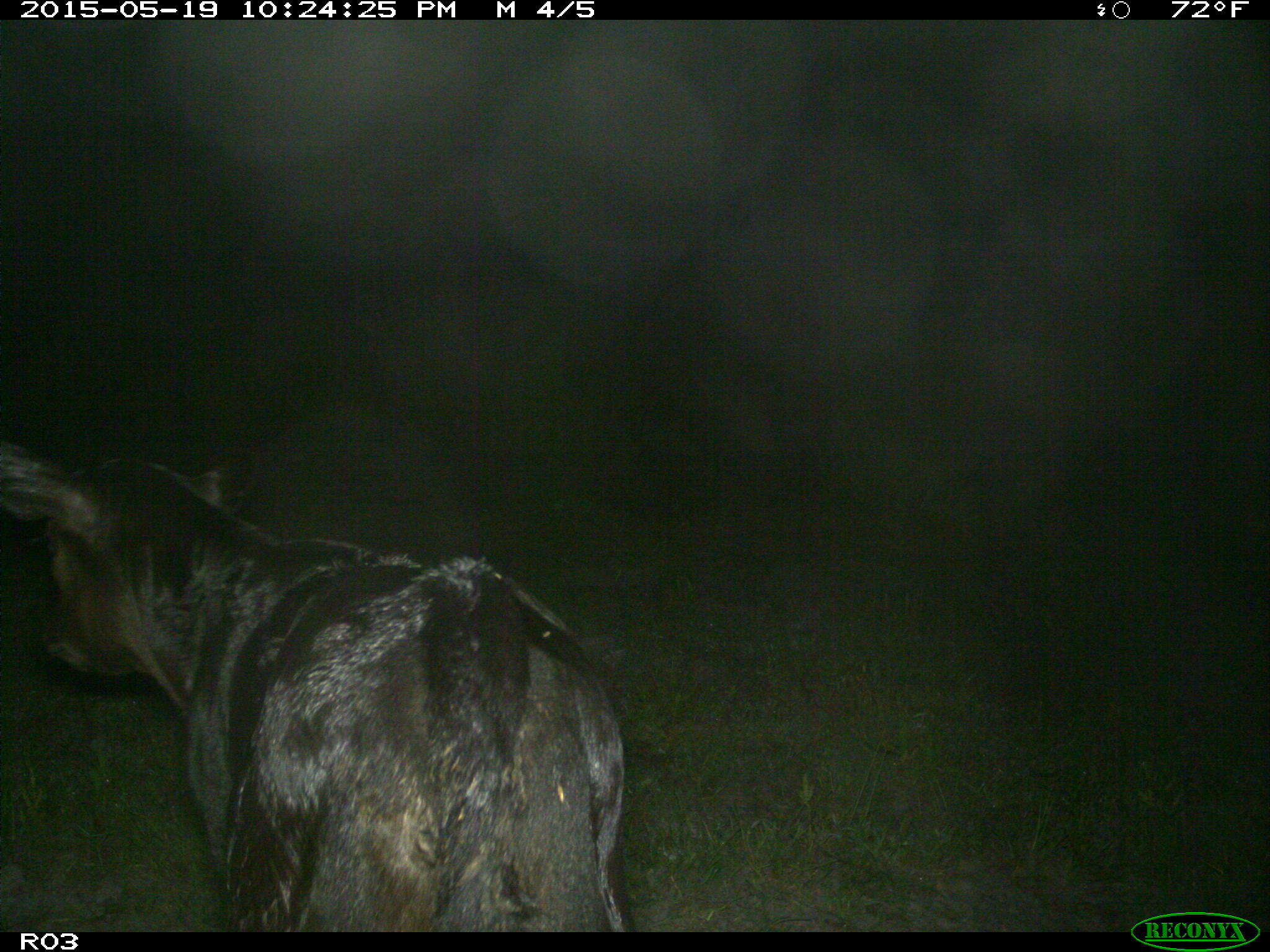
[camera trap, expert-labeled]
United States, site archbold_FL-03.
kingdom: Animalia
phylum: Chordata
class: Mammalia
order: Artiodactyla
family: Bovidae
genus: Bos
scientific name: Bos taurus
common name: domestic cow